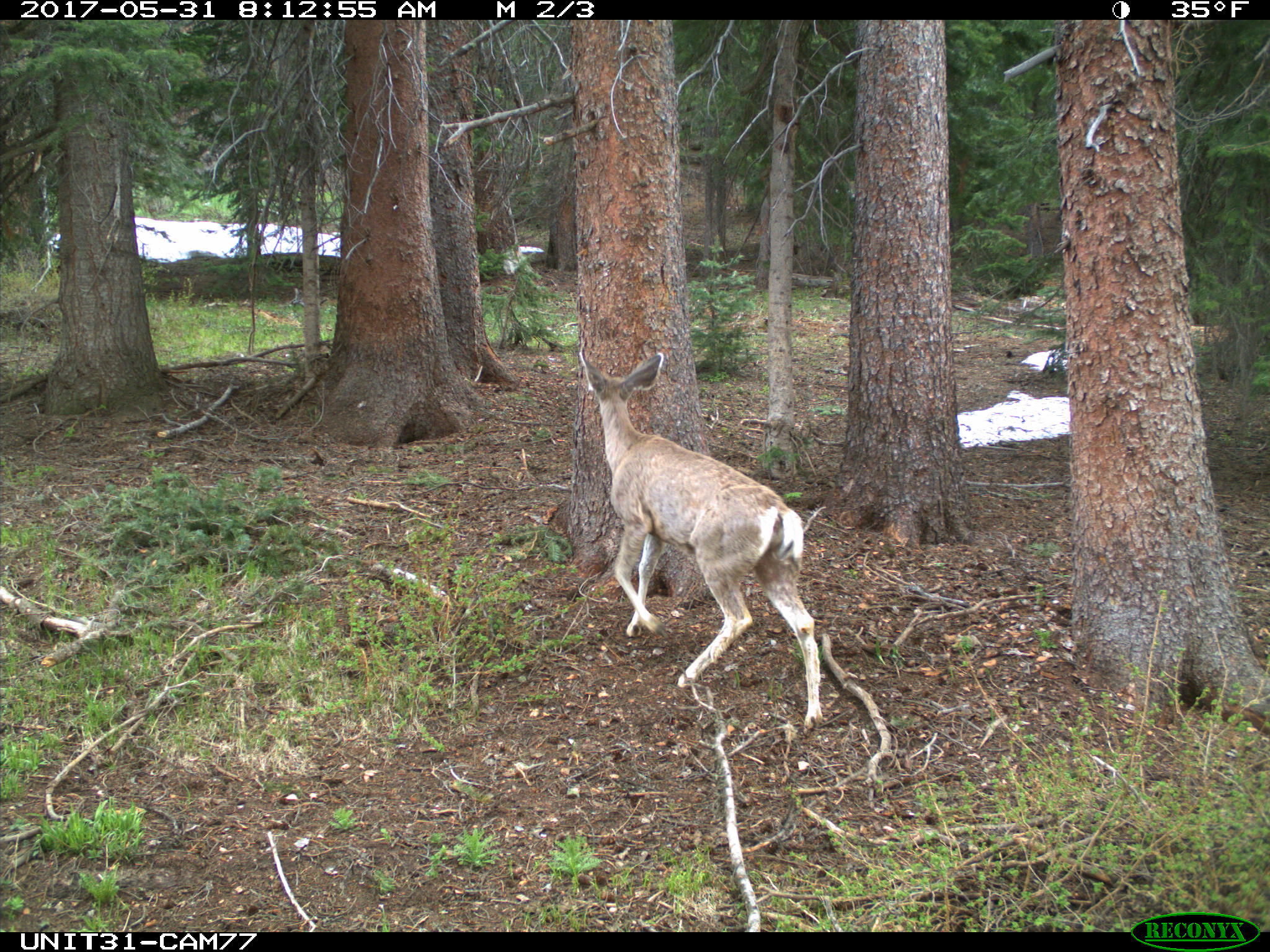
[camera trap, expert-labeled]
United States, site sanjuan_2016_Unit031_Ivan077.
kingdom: Animalia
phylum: Chordata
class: Mammalia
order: Artiodactyla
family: Cervidae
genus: Odocoileus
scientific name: Odocoileus hemionus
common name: mule deer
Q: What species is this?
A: Odocoileus hemionus (mule deer).